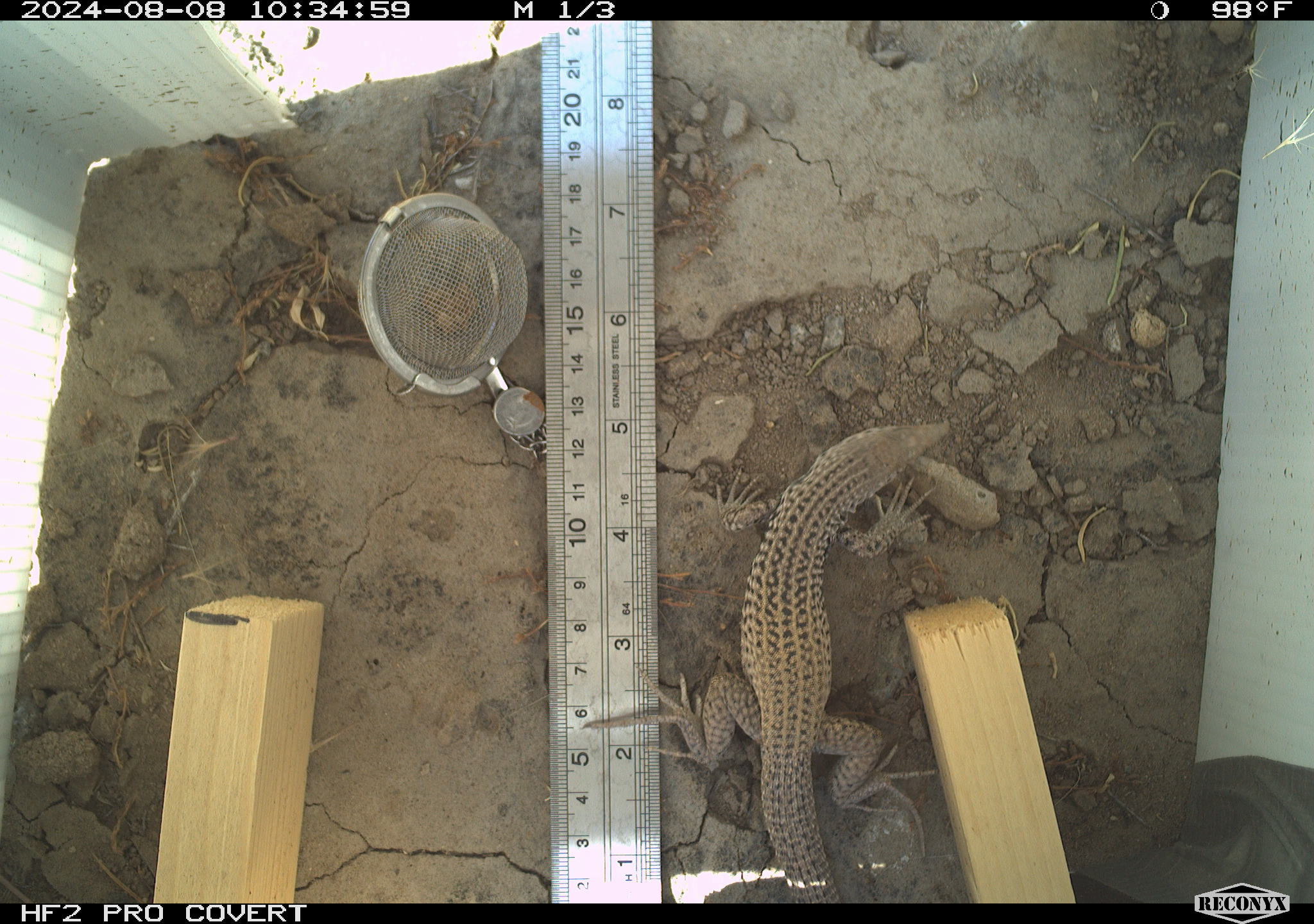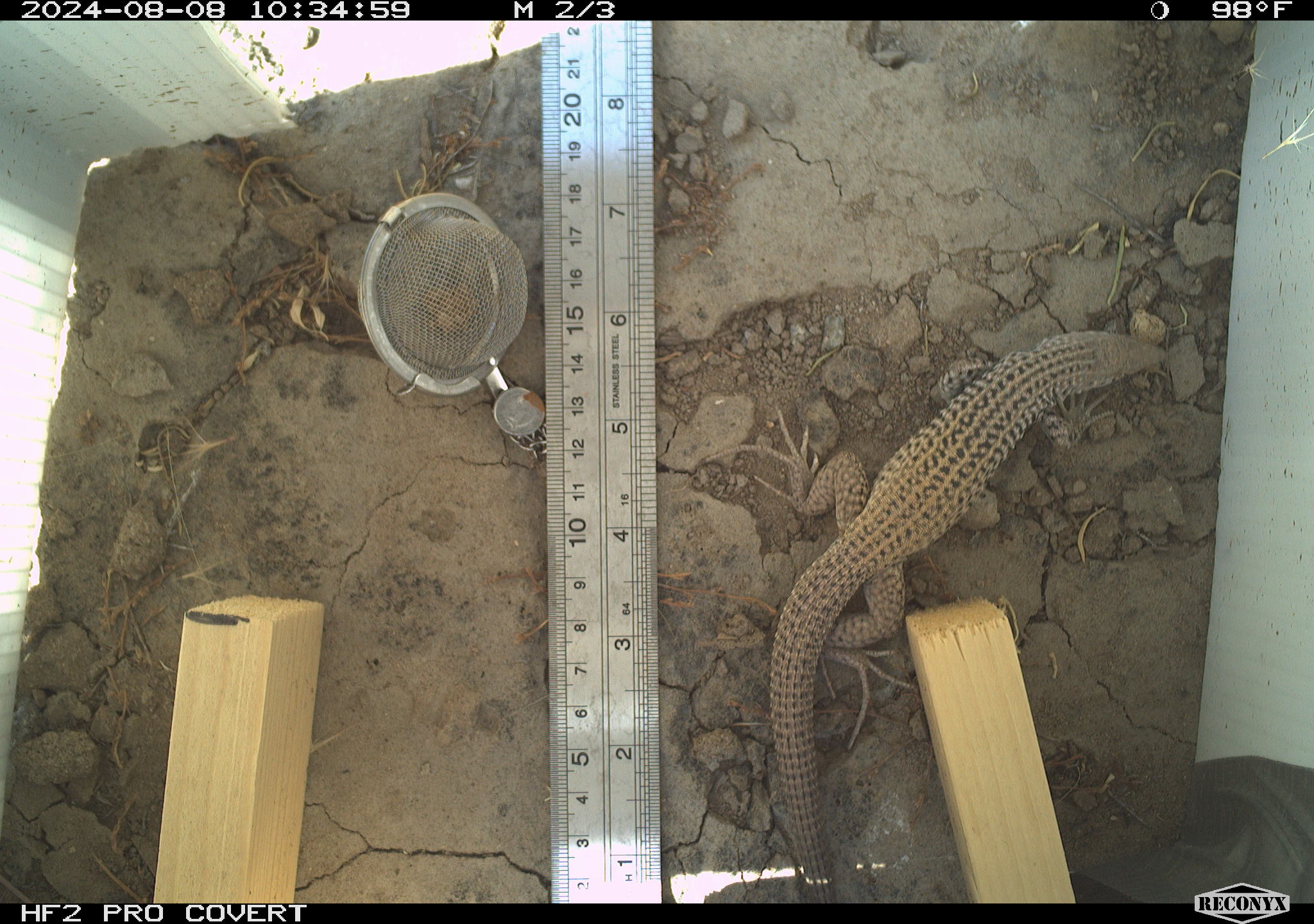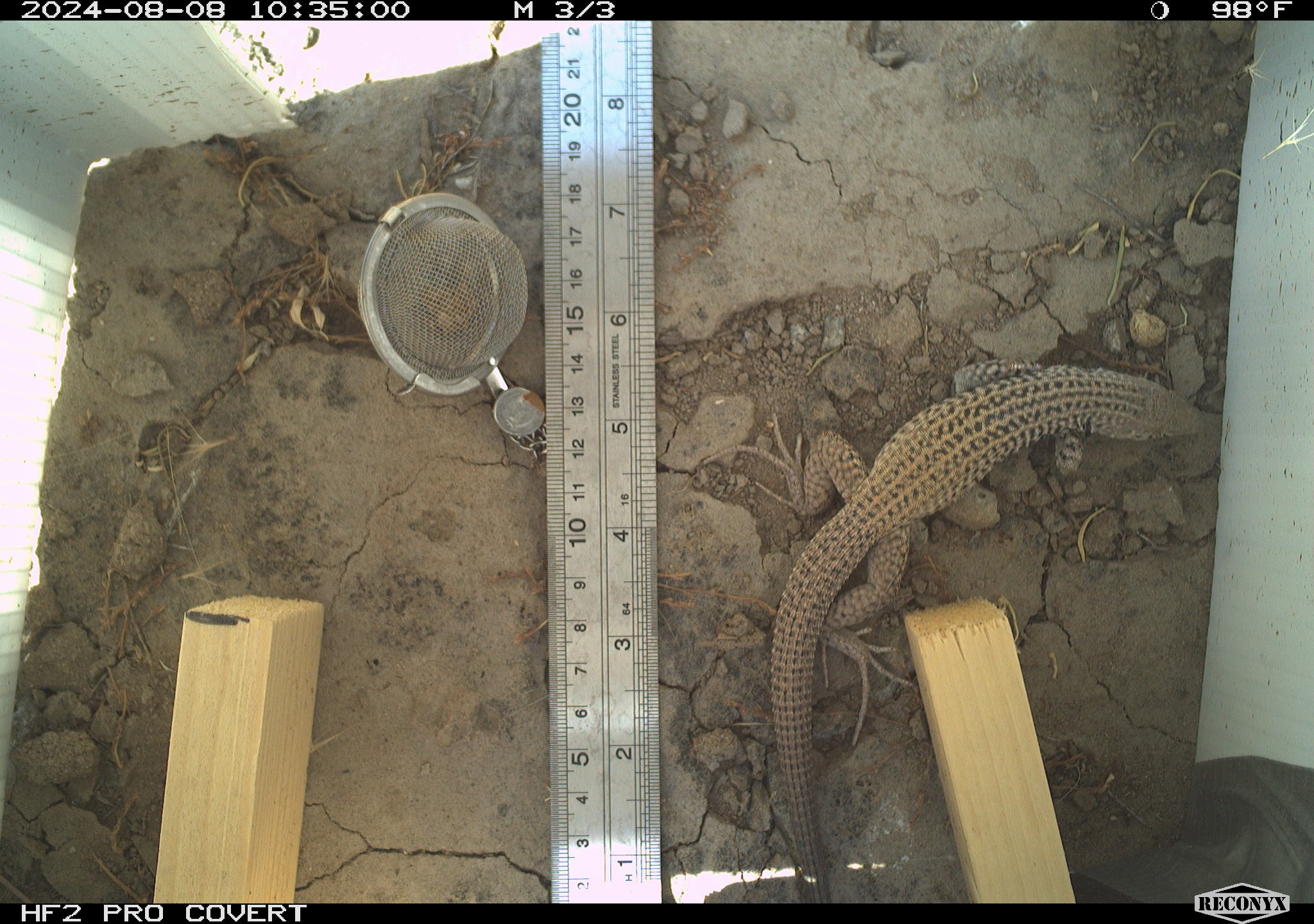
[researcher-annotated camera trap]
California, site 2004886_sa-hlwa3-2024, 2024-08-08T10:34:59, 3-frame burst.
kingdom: Animalia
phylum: Chordata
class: Reptilia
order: Squamata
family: Teiidae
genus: Aspidoscelis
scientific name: Aspidoscelis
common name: whiptail lizards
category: aspidoscelis species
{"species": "aspidoscelis species (whiptail lizards) (Aspidoscelis)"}